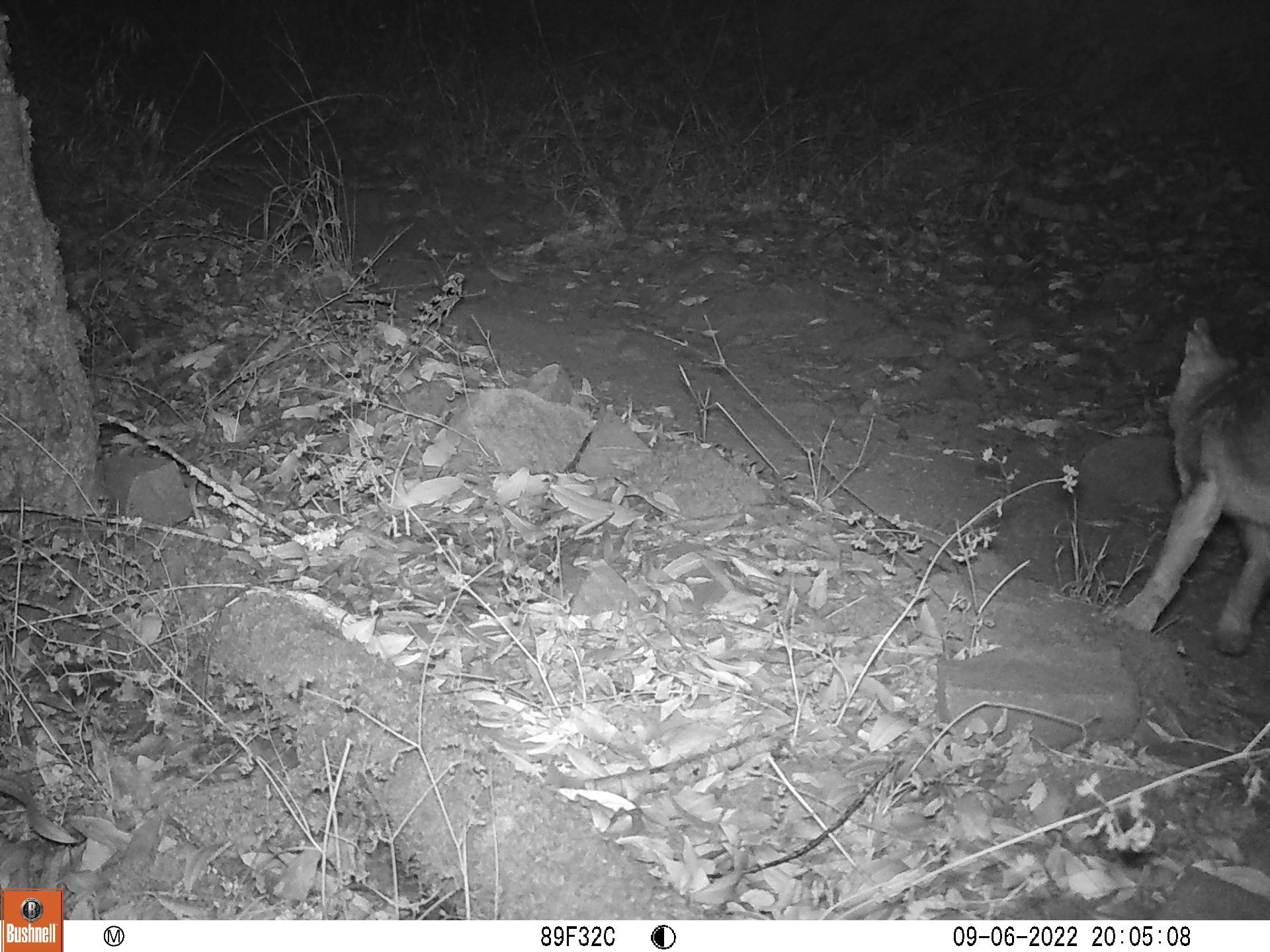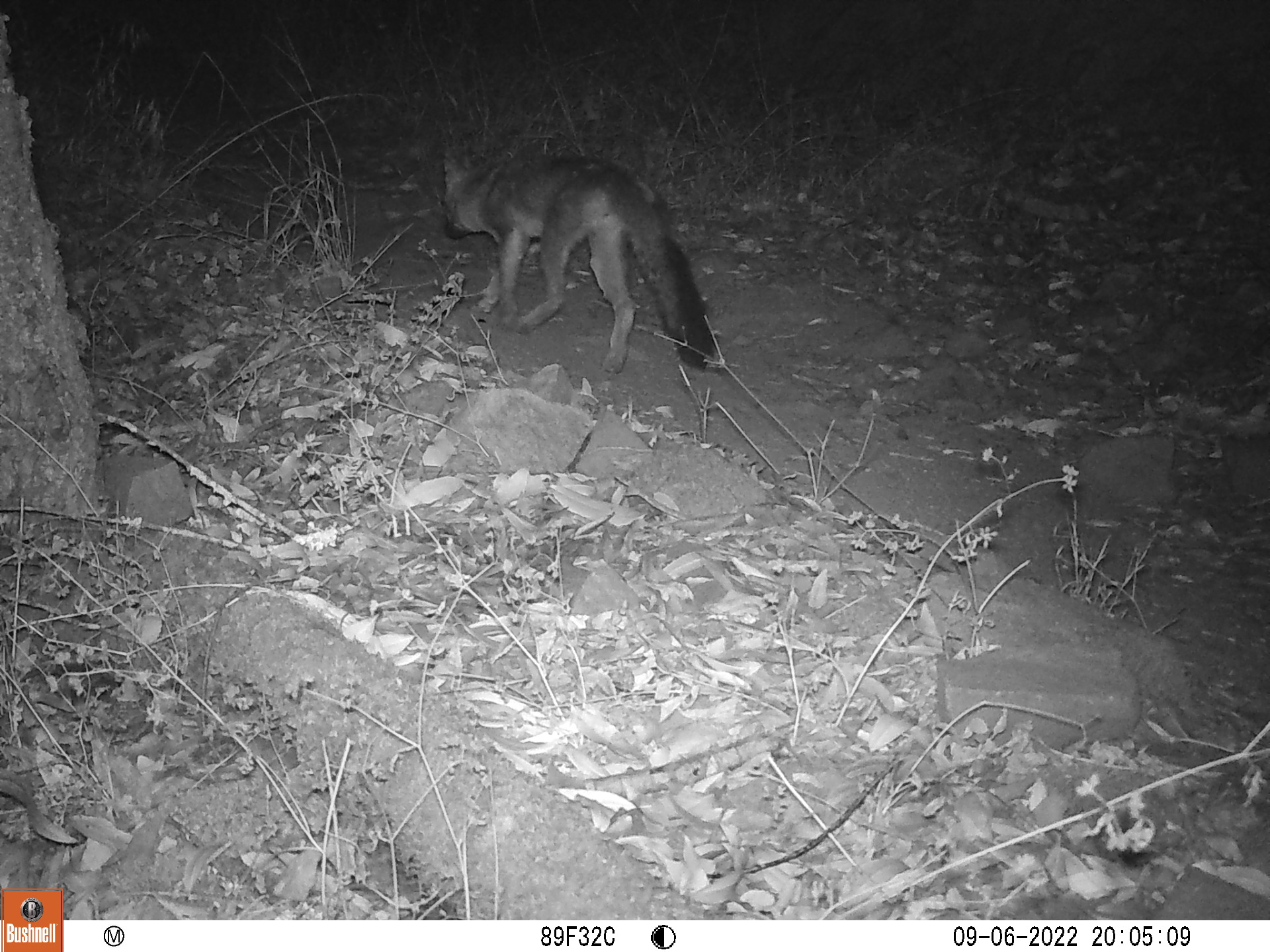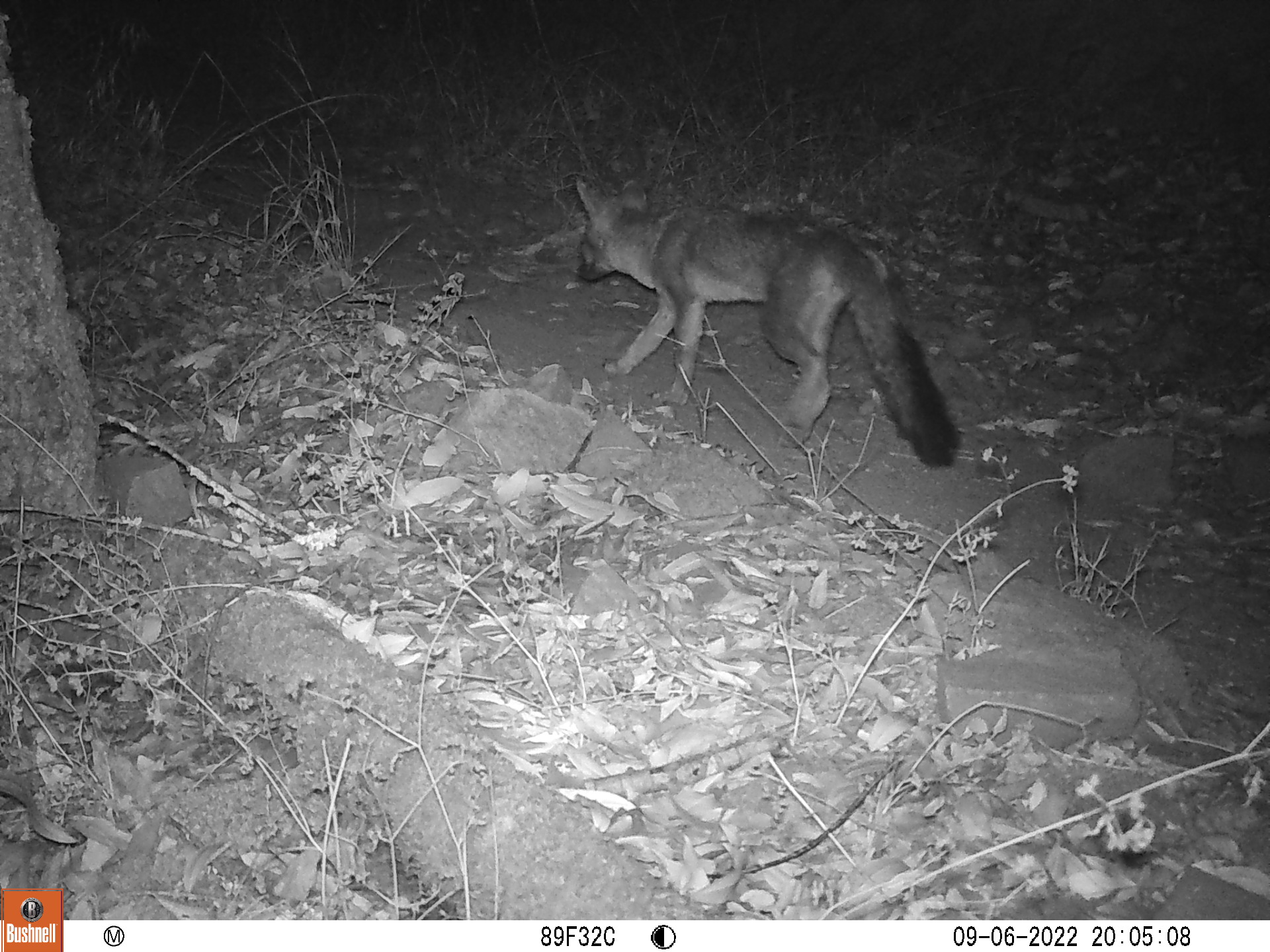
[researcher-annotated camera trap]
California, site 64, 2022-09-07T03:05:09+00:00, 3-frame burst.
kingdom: Animalia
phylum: Chordata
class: Mammalia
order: Carnivora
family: Canidae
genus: Urocyon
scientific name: Urocyon cinereoargenteus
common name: gray fox